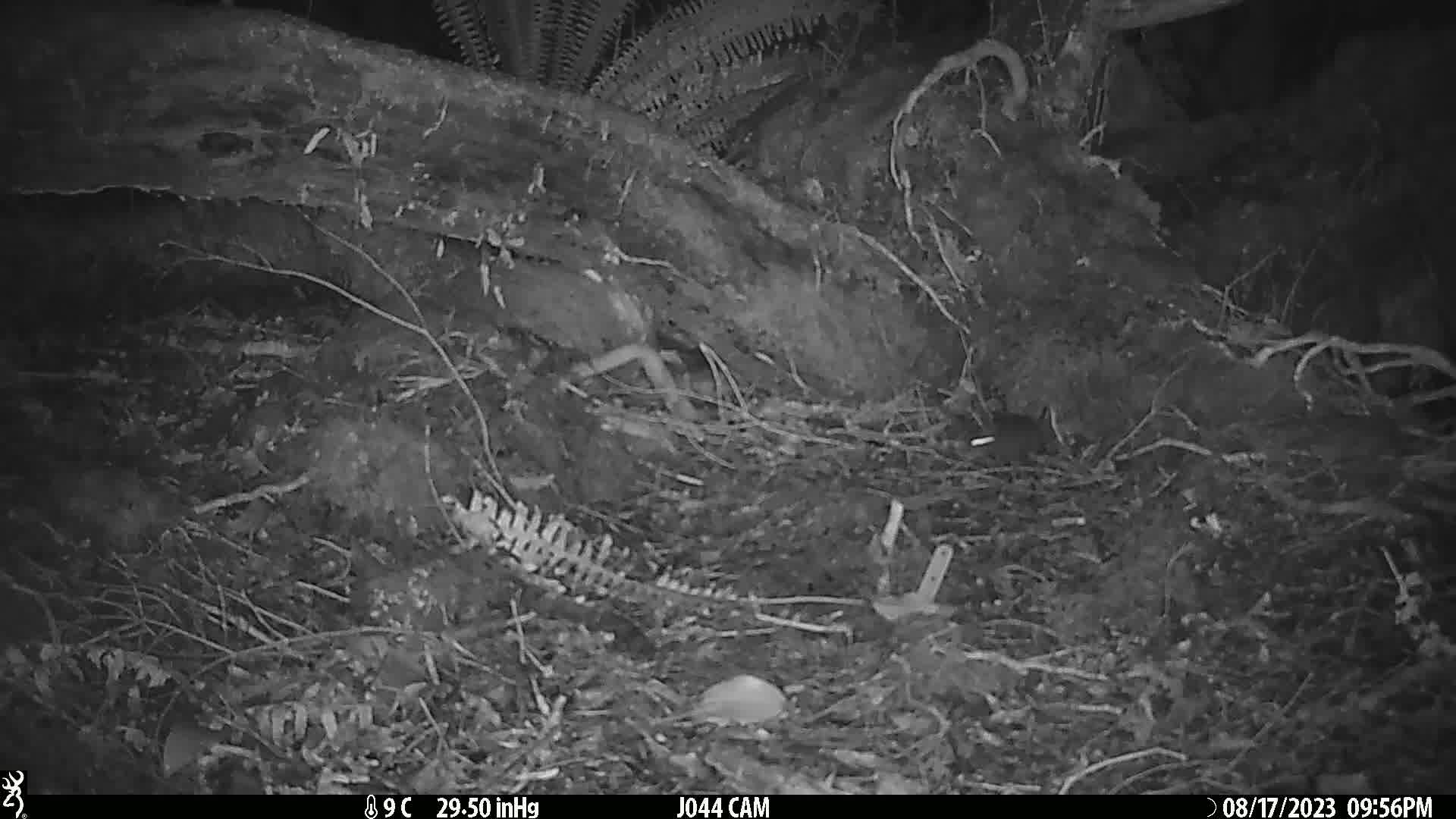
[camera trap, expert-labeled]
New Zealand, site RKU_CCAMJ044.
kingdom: Animalia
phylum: Chordata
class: Mammalia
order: Rodentia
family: Muridae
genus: Rattus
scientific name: Rattus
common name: rat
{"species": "rat (Rattus)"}